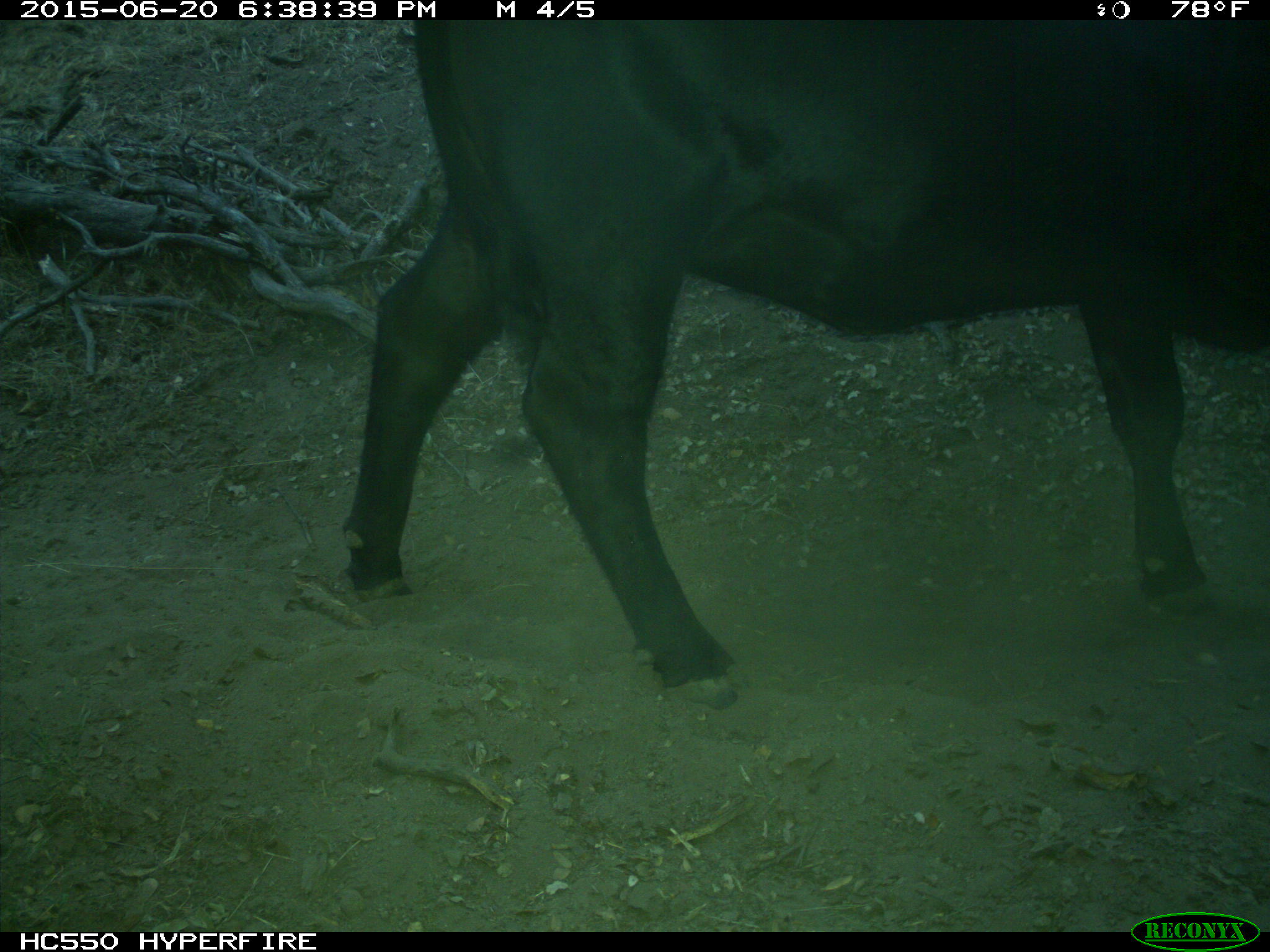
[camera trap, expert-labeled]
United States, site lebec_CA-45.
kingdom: Animalia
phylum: Chordata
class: Mammalia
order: Artiodactyla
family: Bovidae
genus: Bos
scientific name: Bos taurus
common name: domestic cow